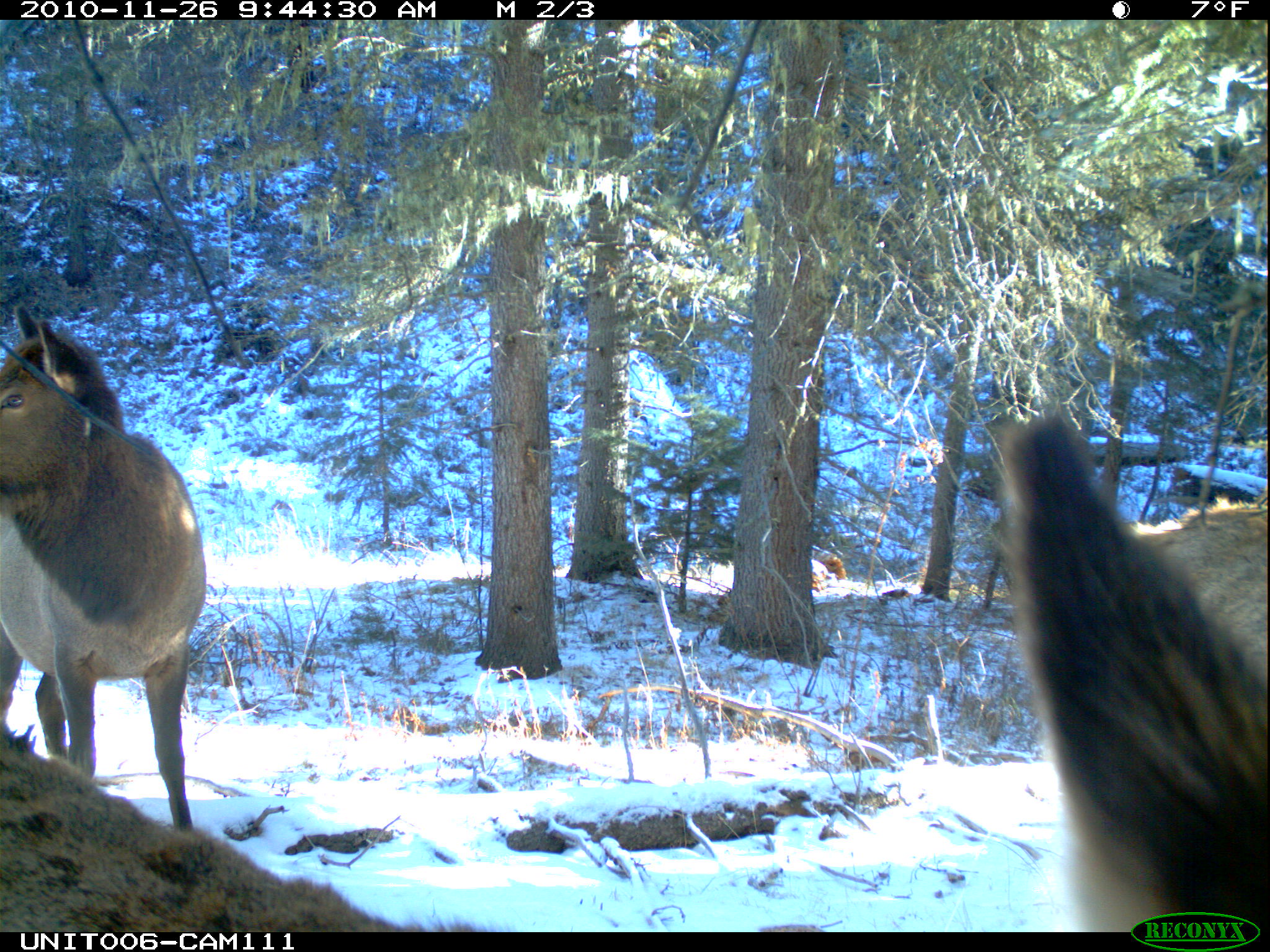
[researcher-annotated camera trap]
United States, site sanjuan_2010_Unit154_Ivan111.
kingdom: Animalia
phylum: Chordata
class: Mammalia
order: Artiodactyla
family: Cervidae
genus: Cervus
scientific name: Cervus elaphus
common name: red deer